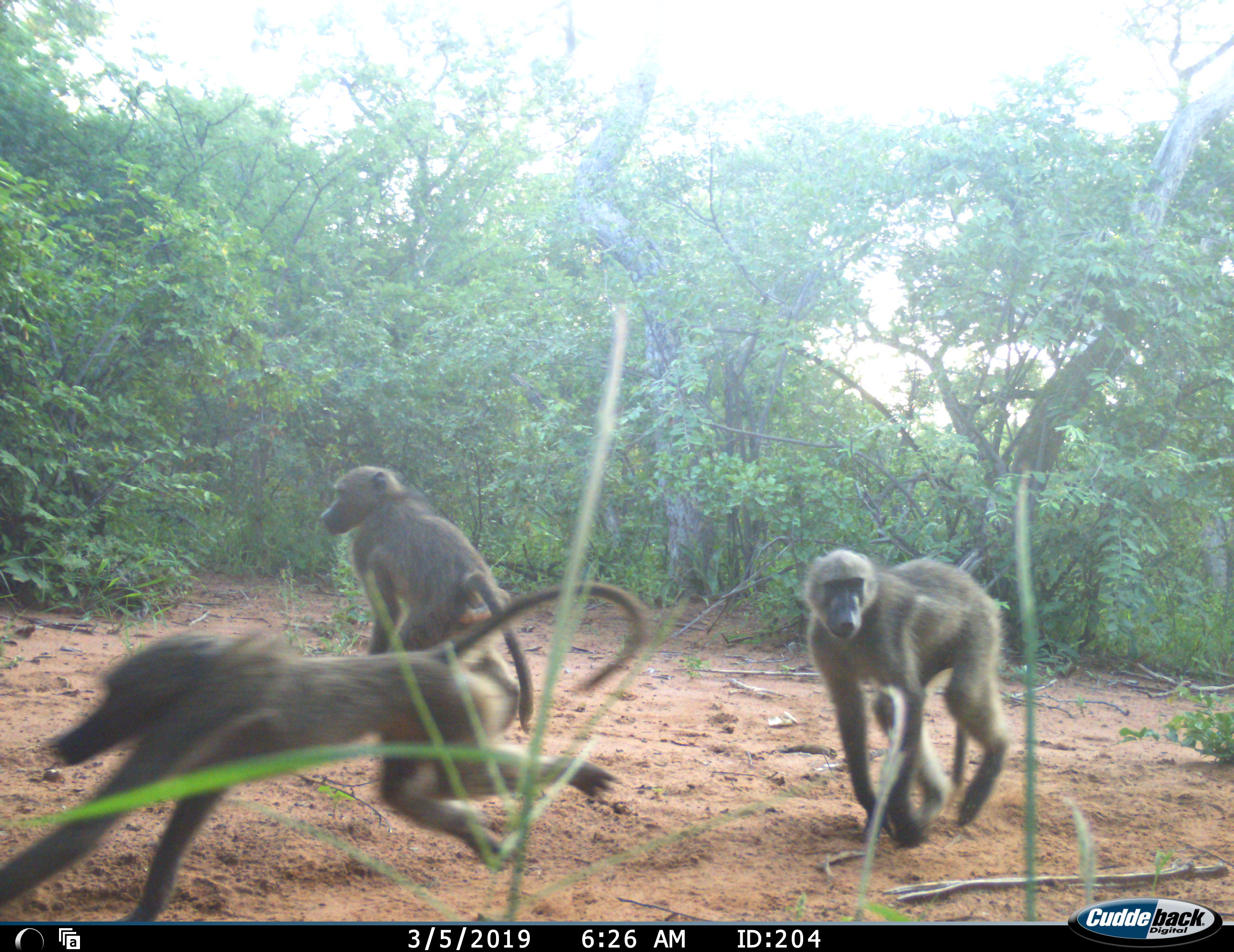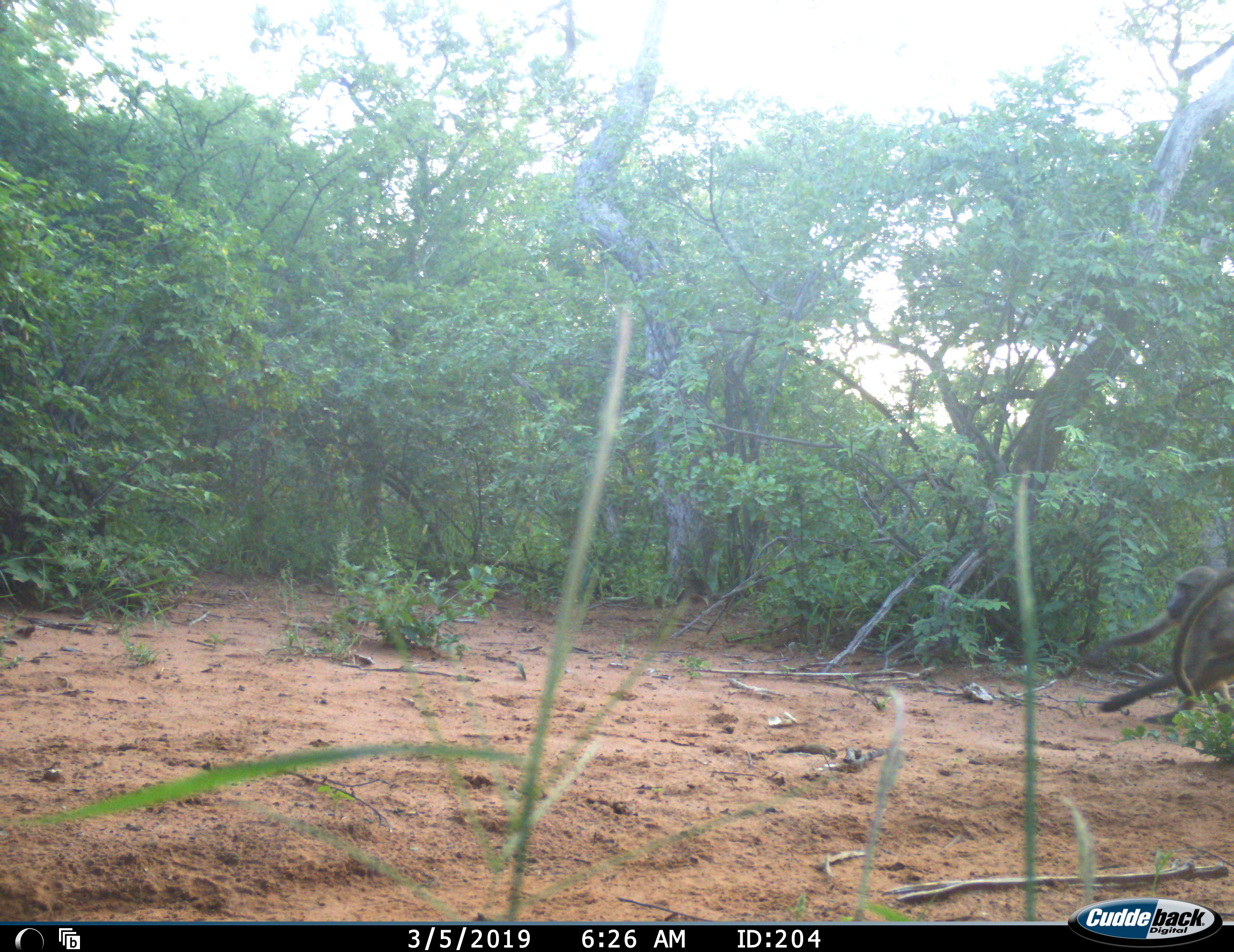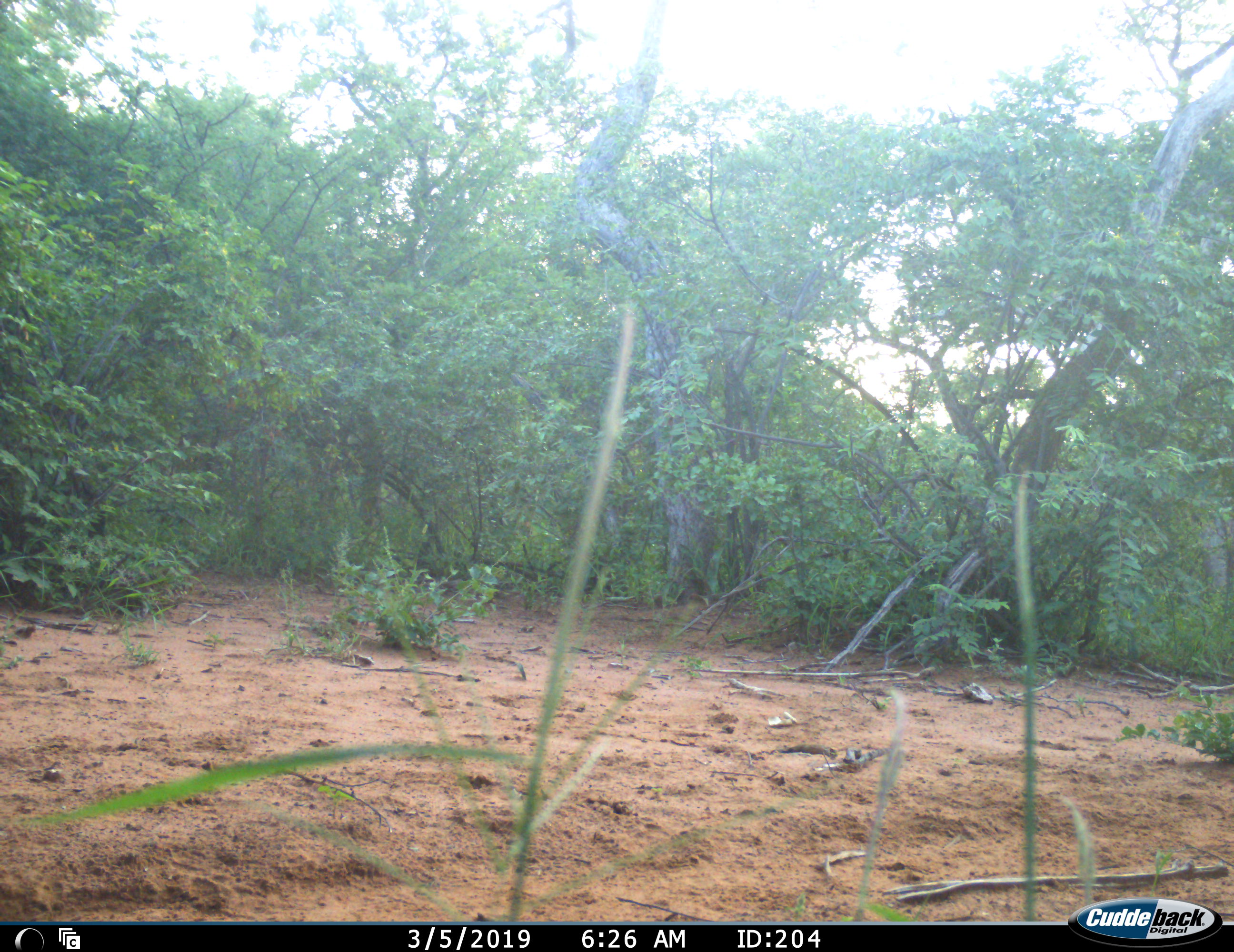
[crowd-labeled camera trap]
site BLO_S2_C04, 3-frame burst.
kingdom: Animalia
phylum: Chordata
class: Mammalia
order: Primates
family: Cercopithecidae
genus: Papio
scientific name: Papio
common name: baboon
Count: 4.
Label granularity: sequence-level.